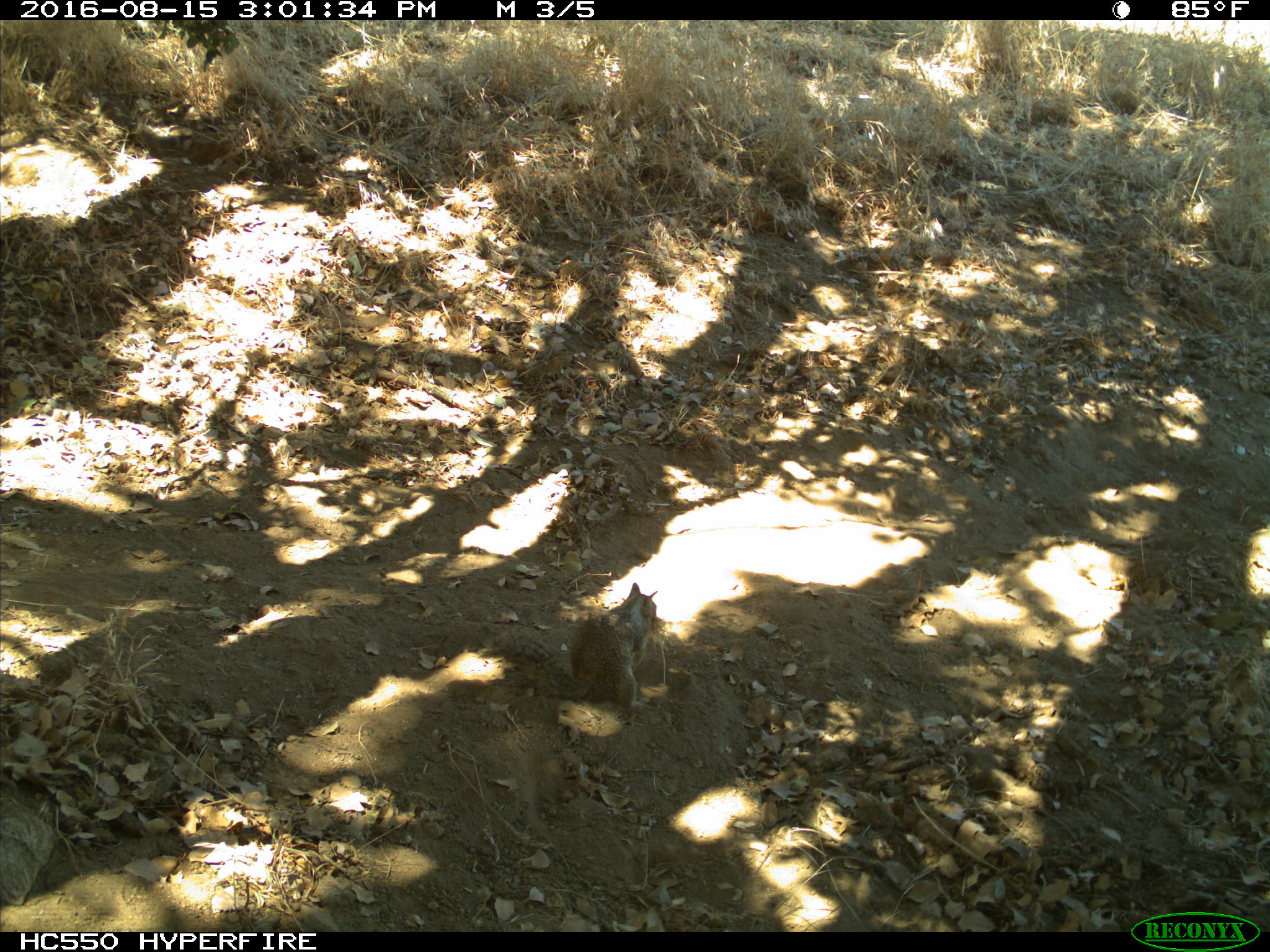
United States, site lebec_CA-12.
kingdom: Animalia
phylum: Chordata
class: Mammalia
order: Rodentia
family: Sciuridae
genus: Otospermophilus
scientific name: Otospermophilus beecheyi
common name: california ground squirrel